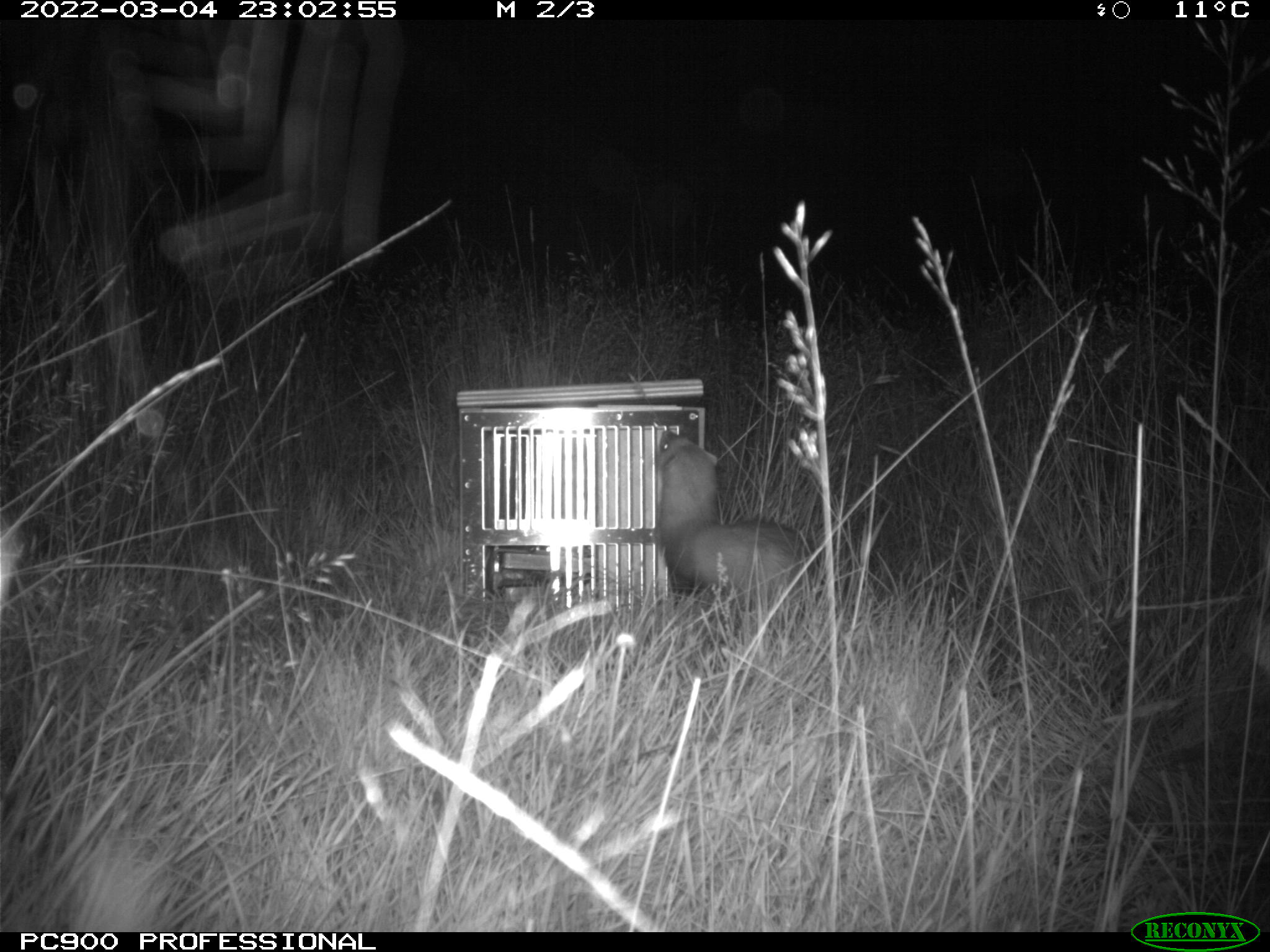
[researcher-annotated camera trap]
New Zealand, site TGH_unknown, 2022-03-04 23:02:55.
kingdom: Animalia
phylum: Chordata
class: Mammalia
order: Carnivora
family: Mustelidae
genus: Mustela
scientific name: Mustela furo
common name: ferret